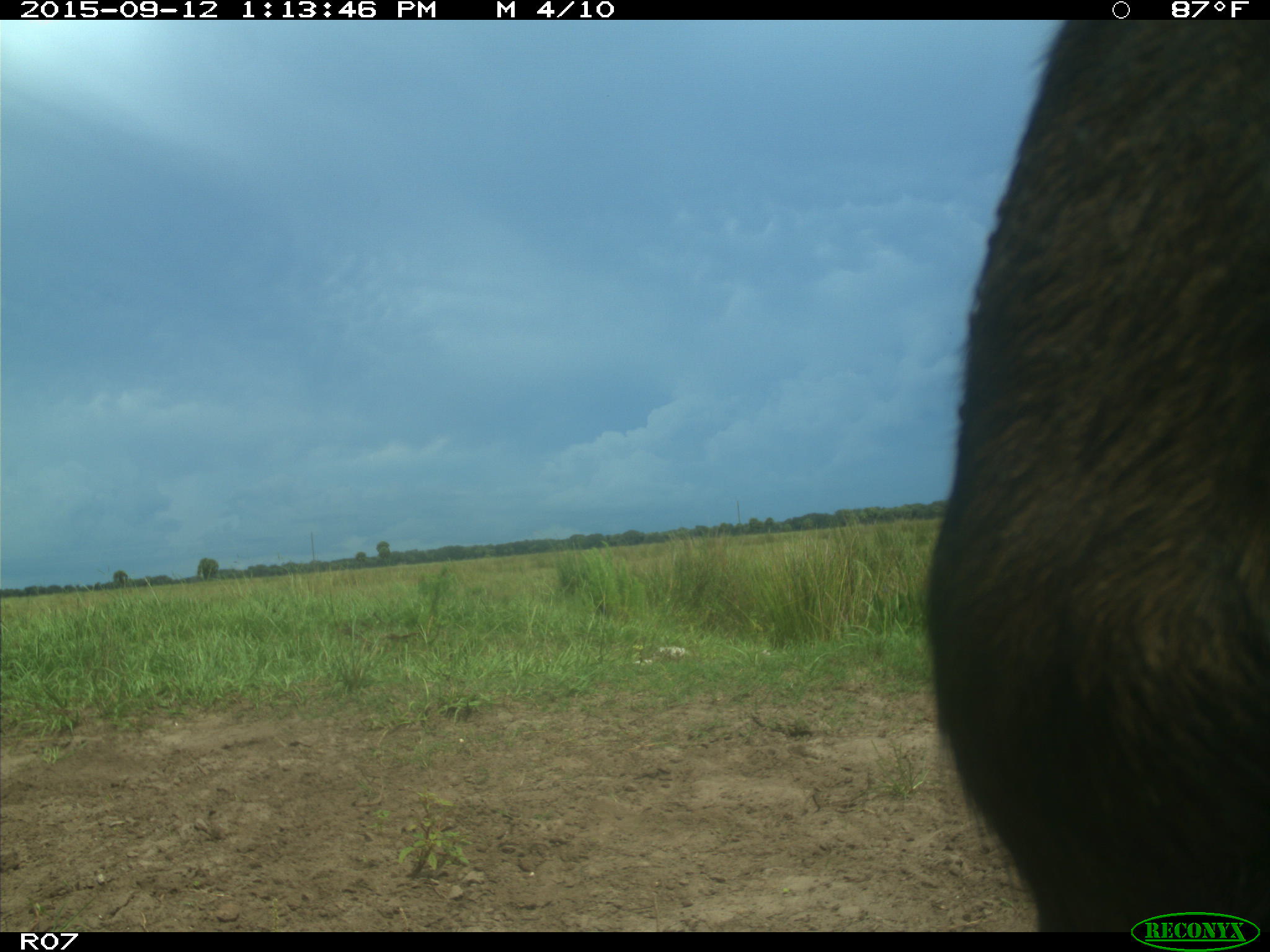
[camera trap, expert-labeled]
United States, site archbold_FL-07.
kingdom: Animalia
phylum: Chordata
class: Mammalia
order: Artiodactyla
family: Bovidae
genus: Bos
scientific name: Bos taurus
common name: domestic cow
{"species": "Bos taurus (domestic cow)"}